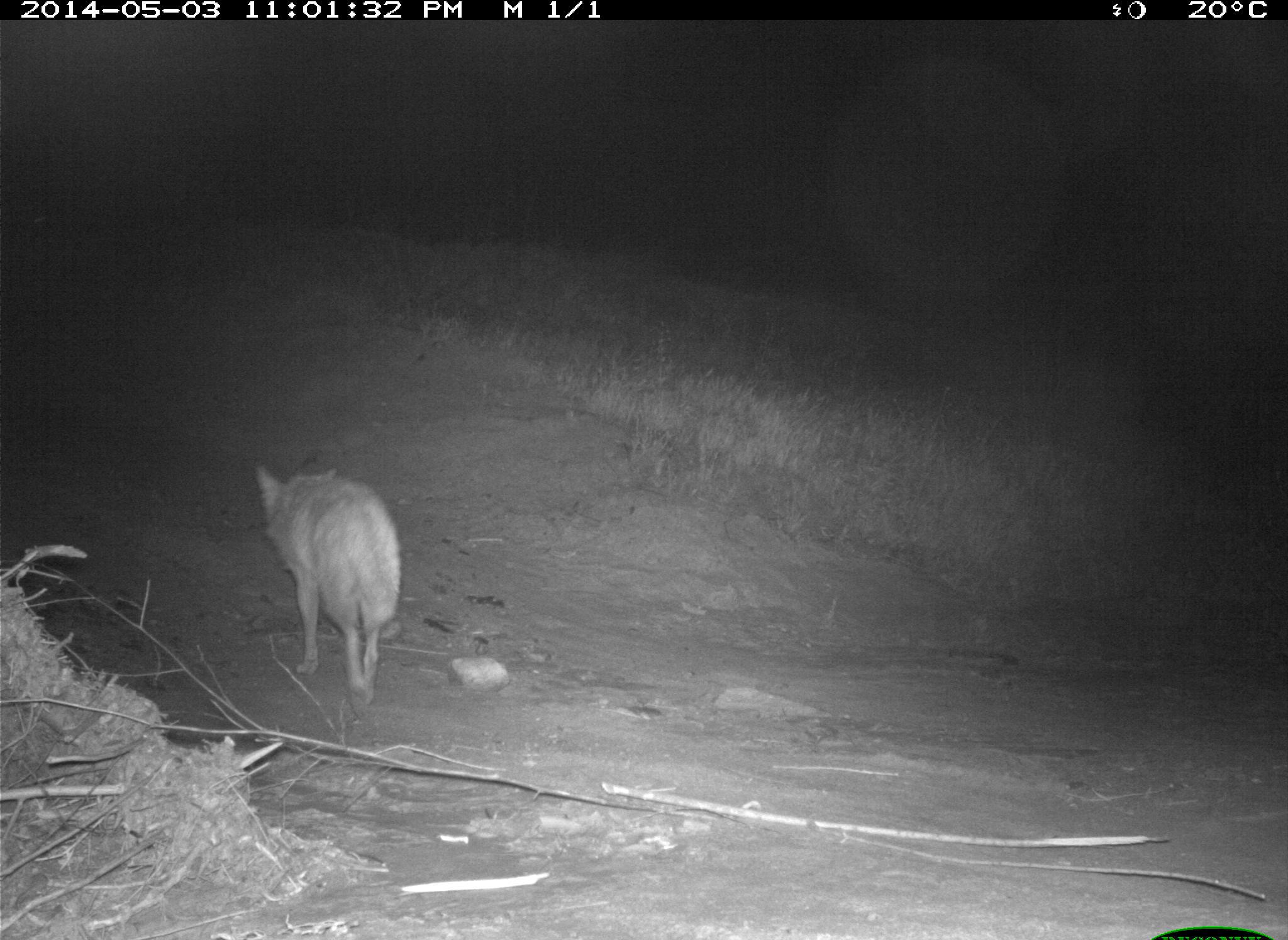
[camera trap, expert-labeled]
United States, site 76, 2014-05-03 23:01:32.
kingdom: Animalia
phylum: Chordata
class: Mammalia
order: Carnivora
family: Canidae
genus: Canis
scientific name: Canis latrans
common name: coyote